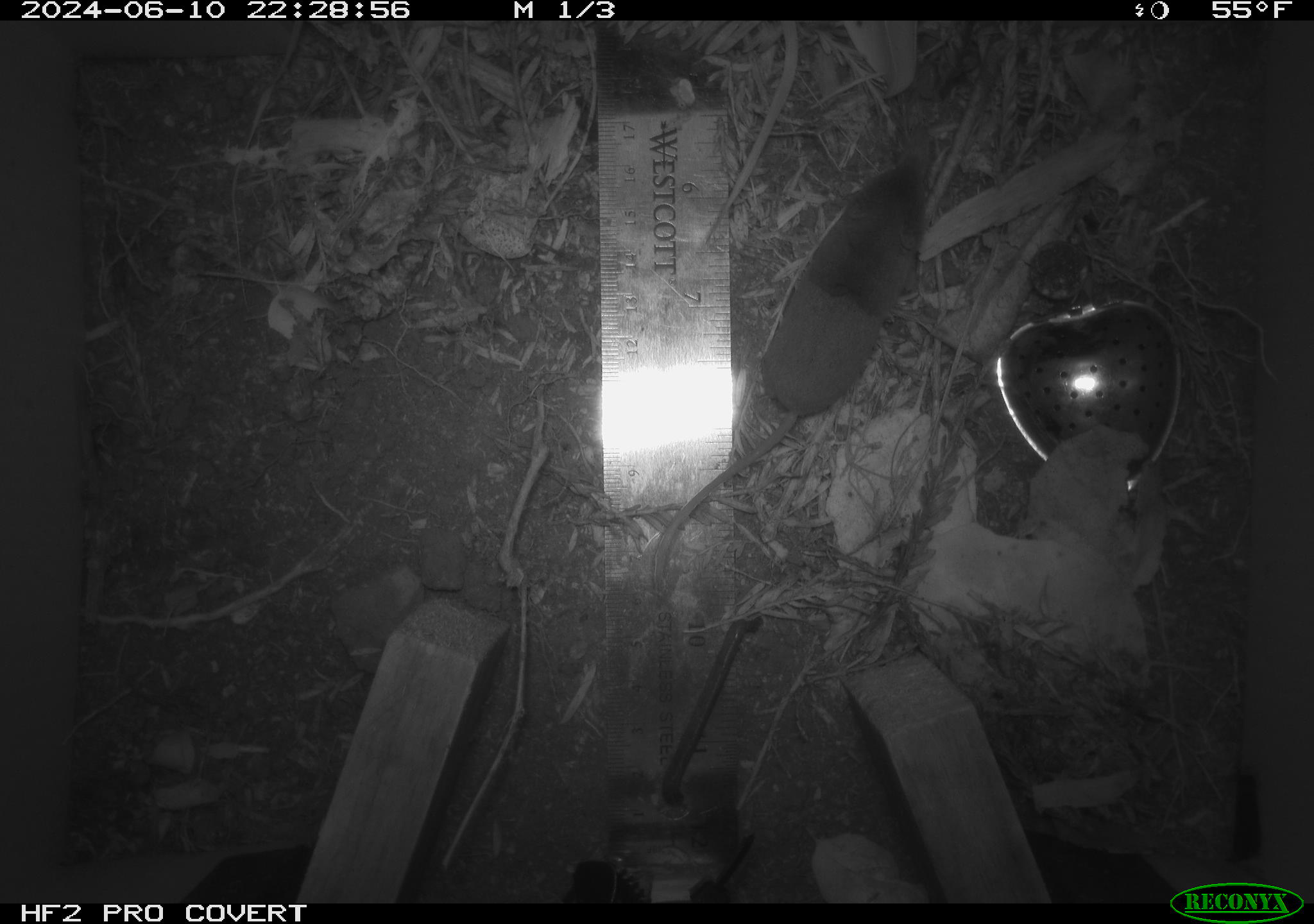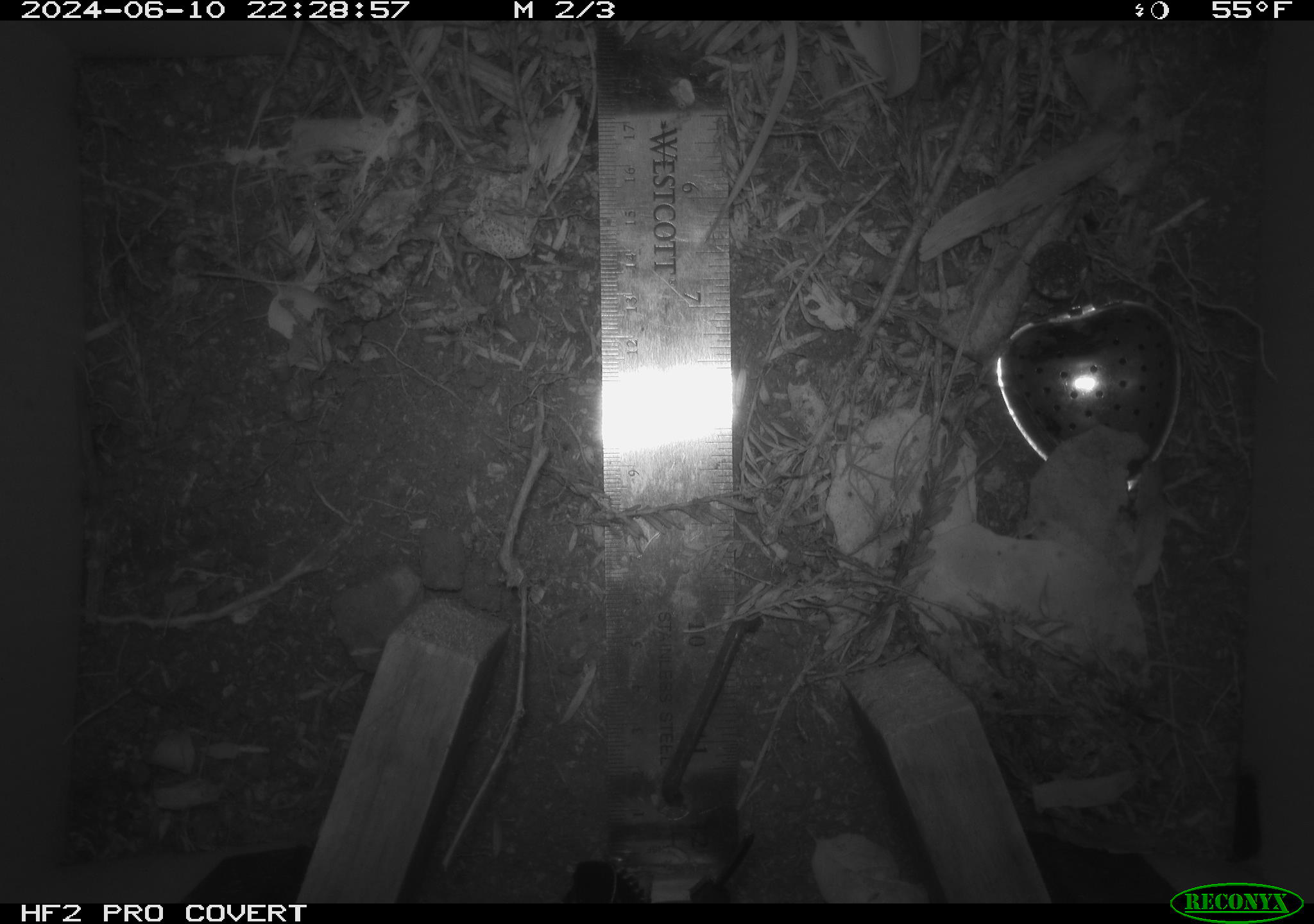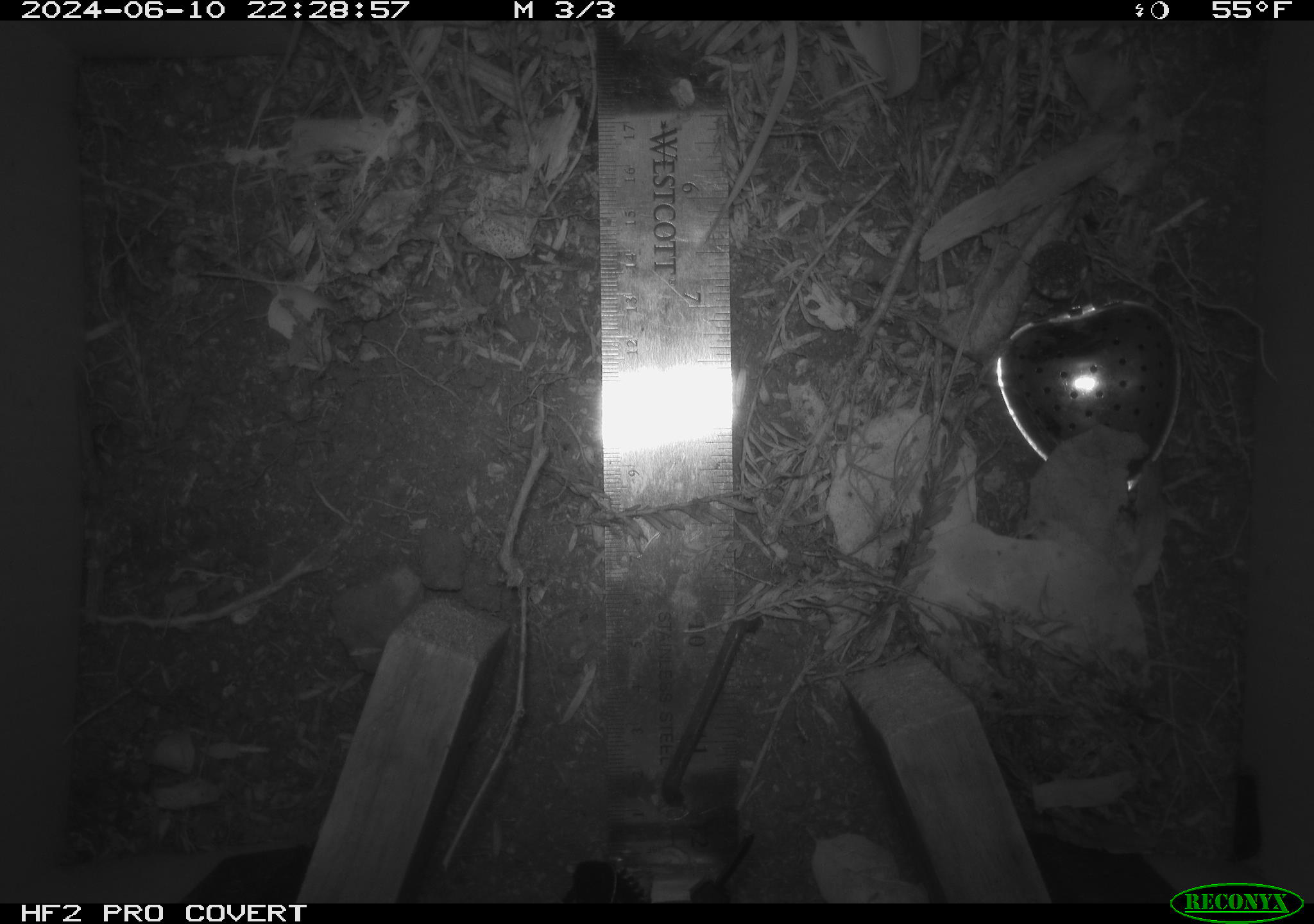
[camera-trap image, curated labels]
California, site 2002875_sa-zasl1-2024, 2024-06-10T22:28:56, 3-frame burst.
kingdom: Animalia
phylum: Chordata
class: Mammalia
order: Eulipotyphla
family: Soricidae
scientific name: Soricidae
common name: shrews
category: soricidae family